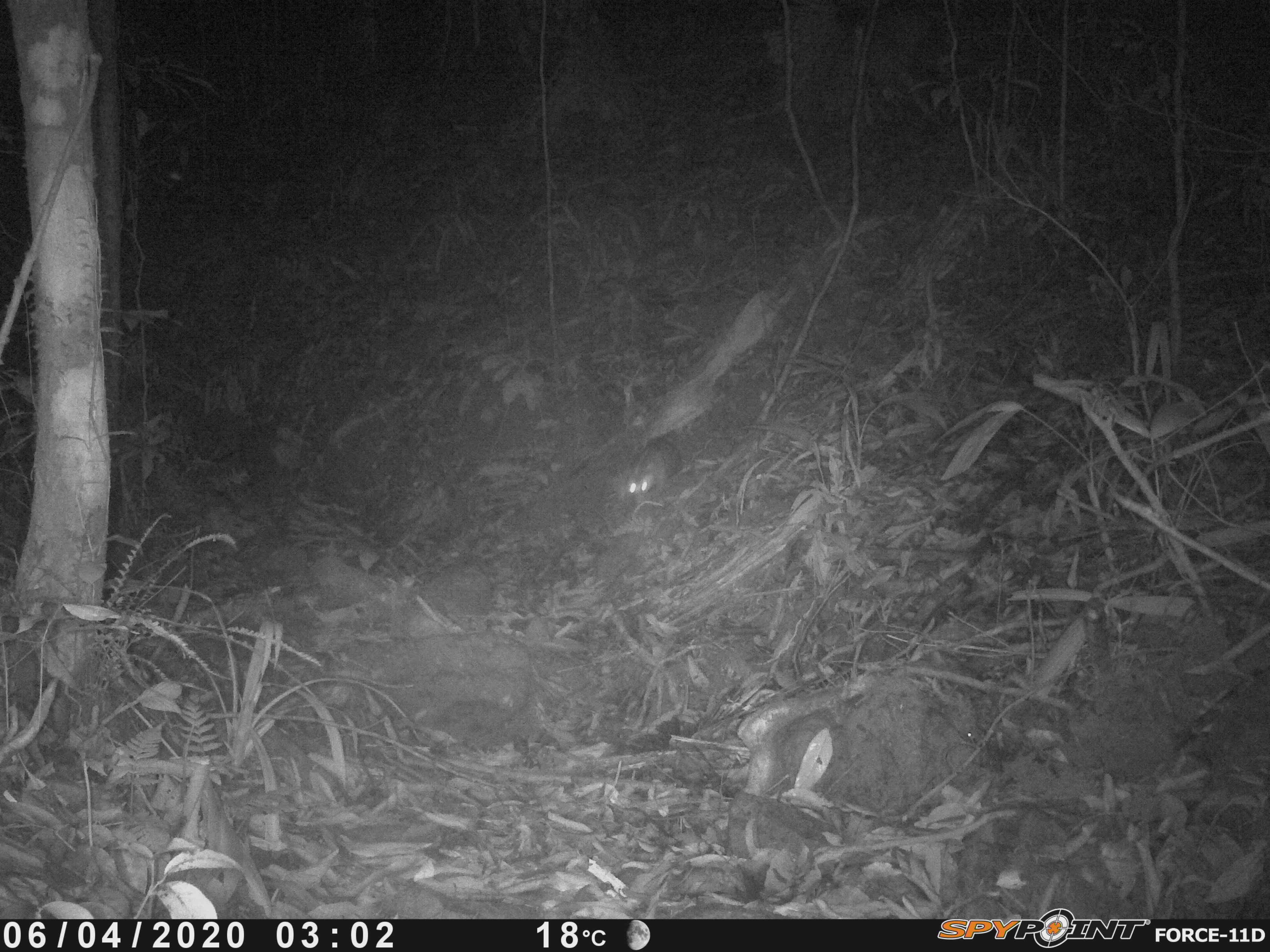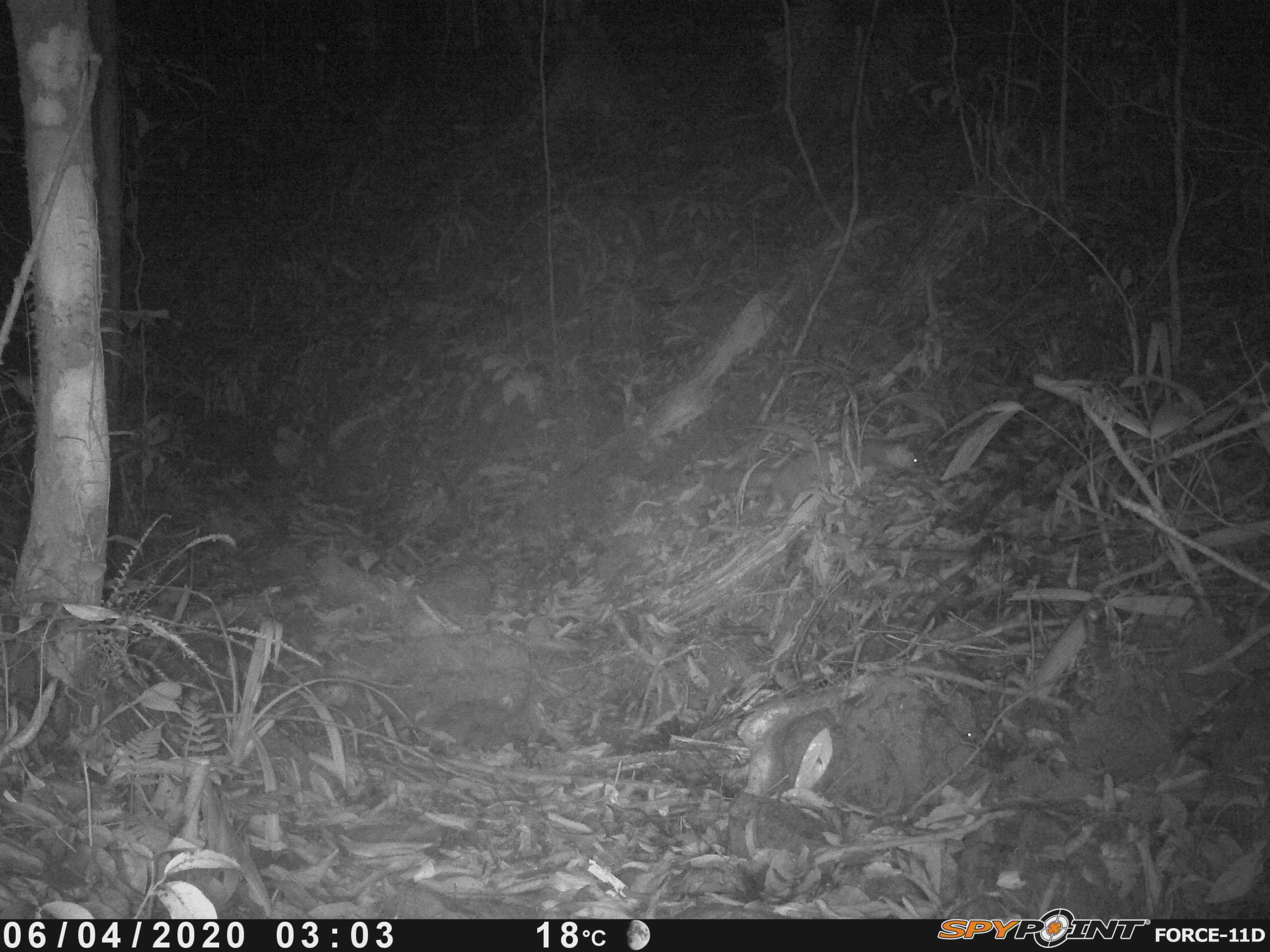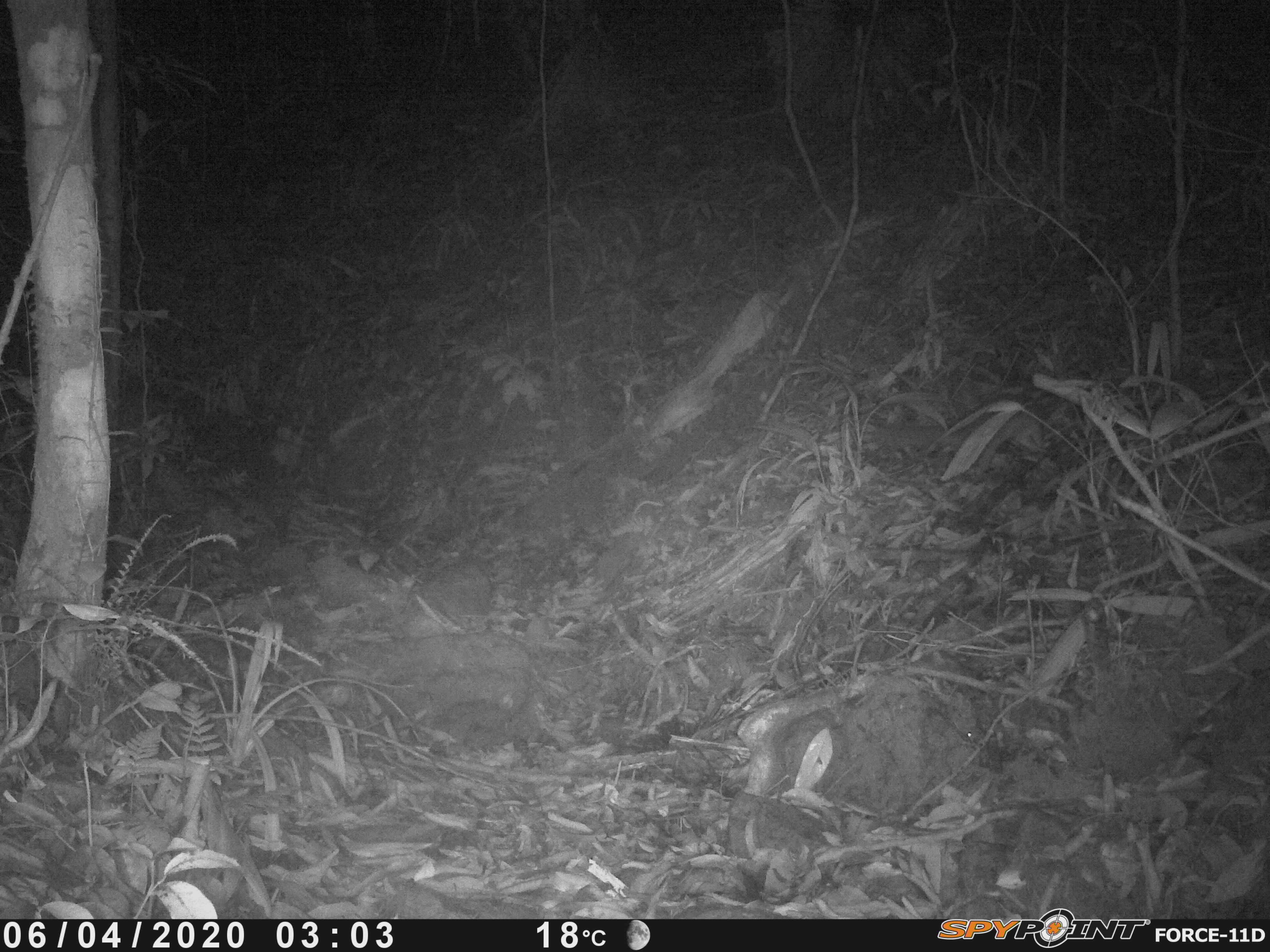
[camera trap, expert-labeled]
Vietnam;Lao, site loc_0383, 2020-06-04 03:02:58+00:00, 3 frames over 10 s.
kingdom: Animalia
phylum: Chordata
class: Mammalia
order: Carnivora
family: Mustelidae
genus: Melogale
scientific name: Melogale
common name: ferret badger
Ferret badger (Melogale). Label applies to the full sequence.